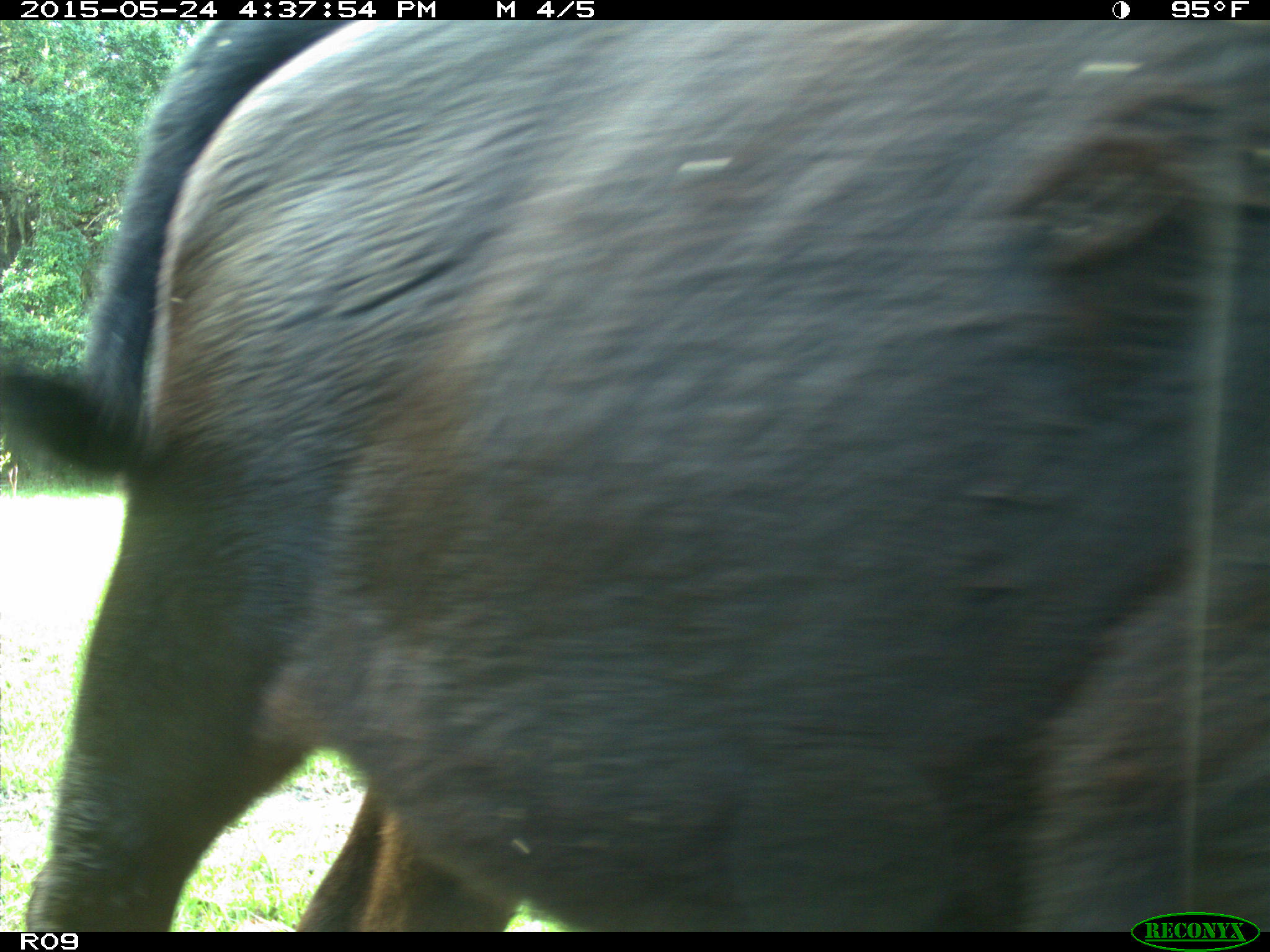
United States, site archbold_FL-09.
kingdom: Animalia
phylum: Chordata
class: Mammalia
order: Artiodactyla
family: Bovidae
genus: Bos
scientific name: Bos taurus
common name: domestic cow